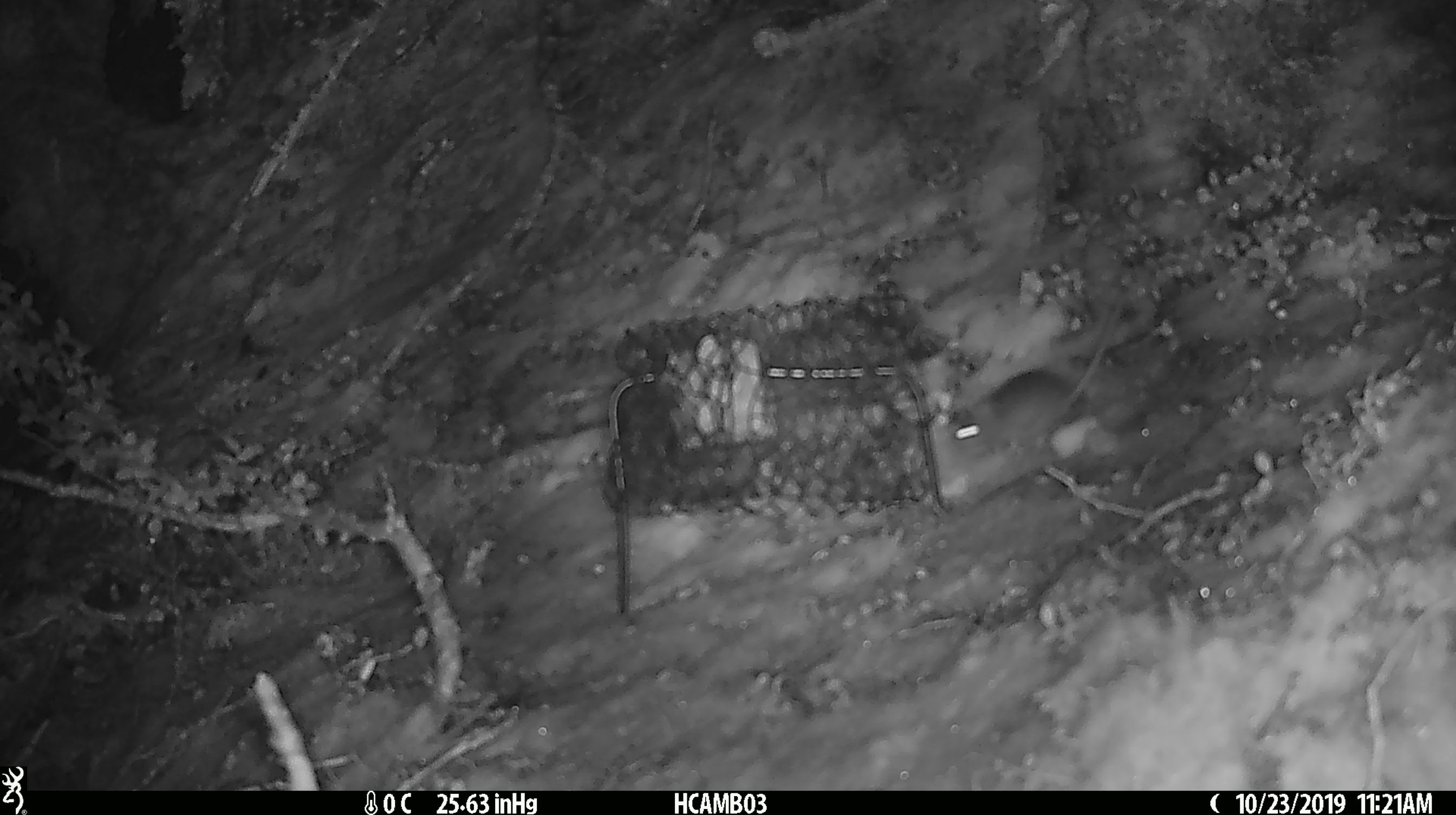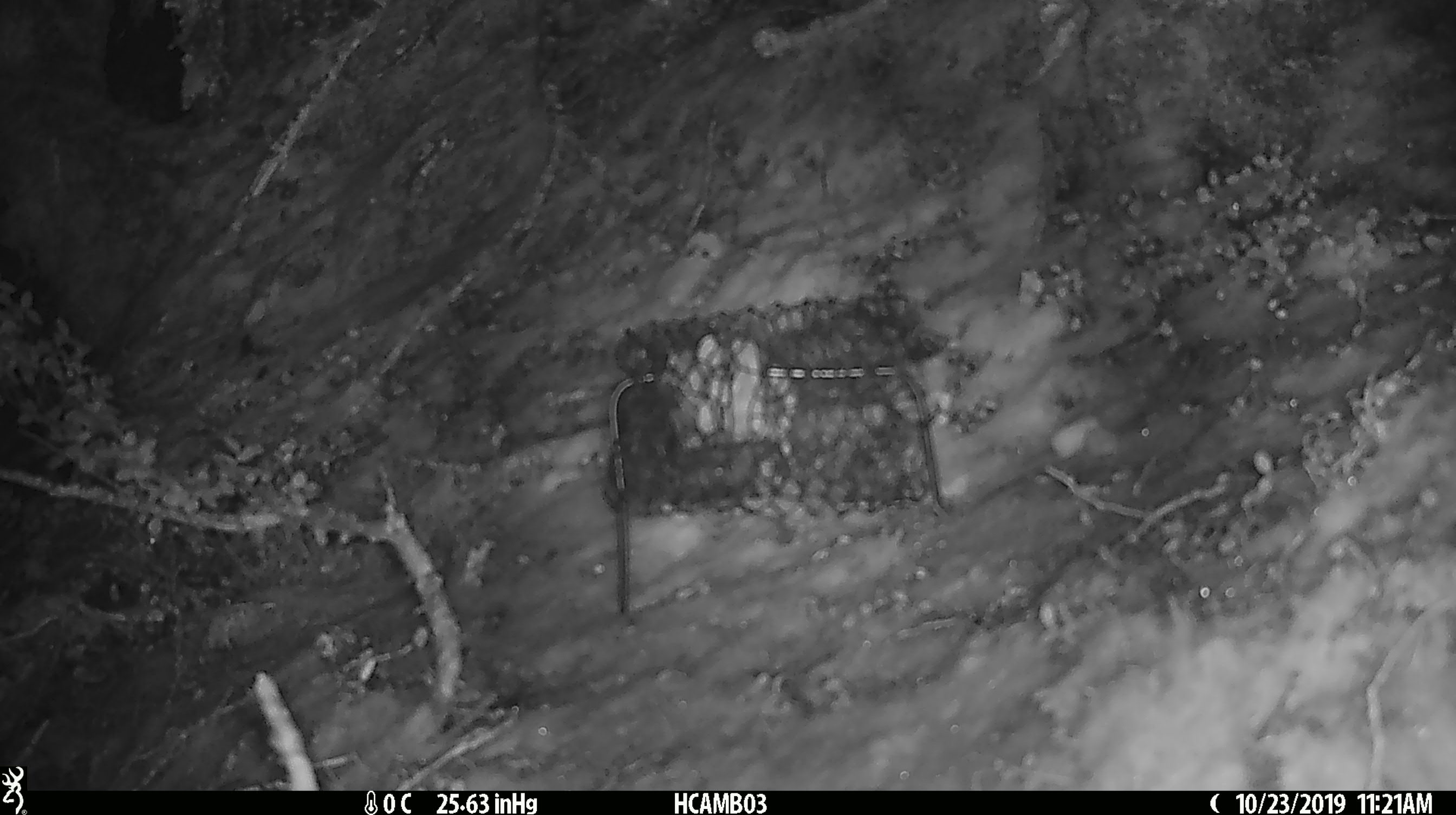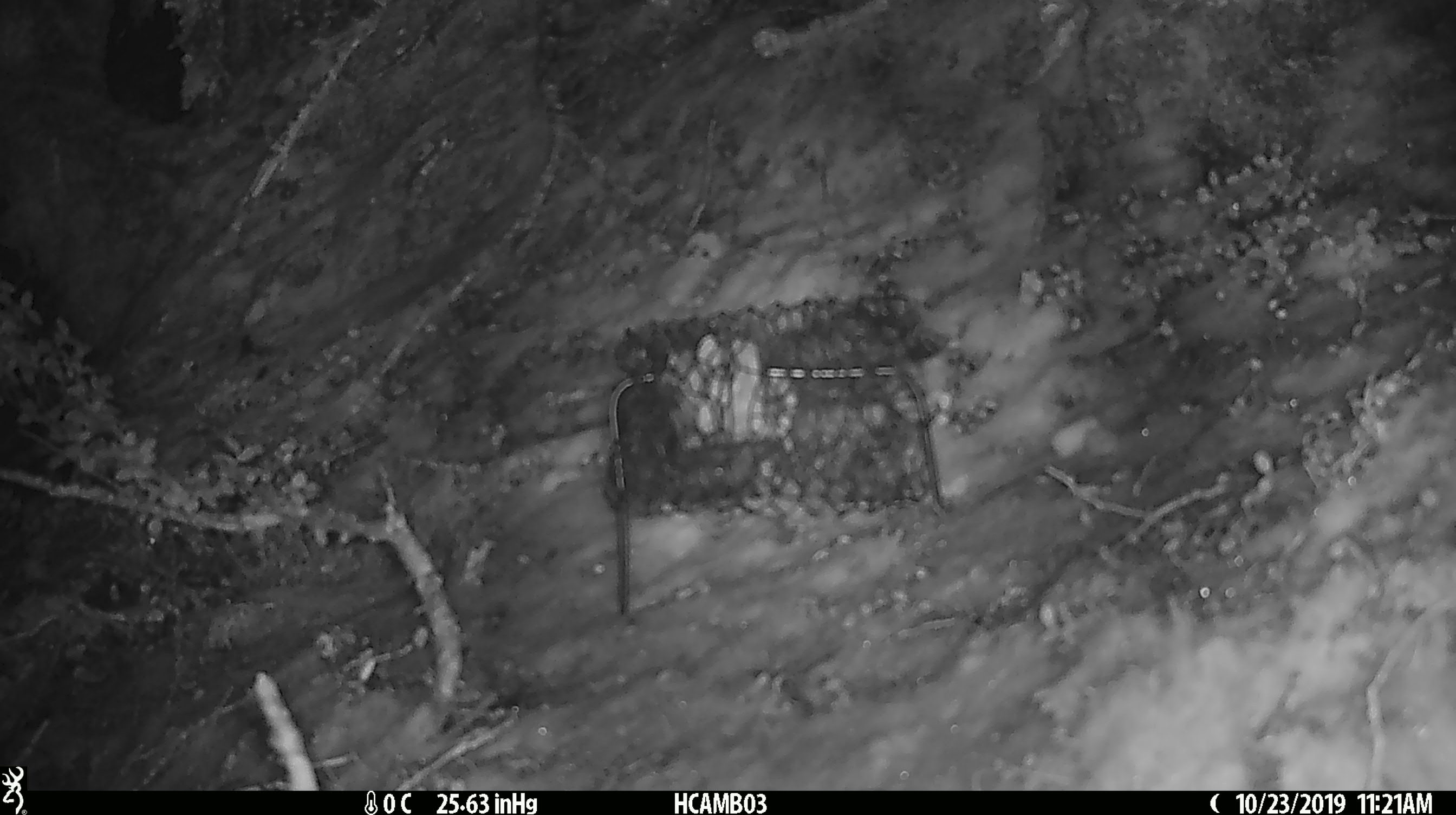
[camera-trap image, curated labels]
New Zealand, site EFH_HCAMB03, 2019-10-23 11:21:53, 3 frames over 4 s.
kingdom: Animalia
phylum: Chordata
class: Mammalia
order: Rodentia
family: Muridae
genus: Mus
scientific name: Mus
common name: mouse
Mouse (Mus).